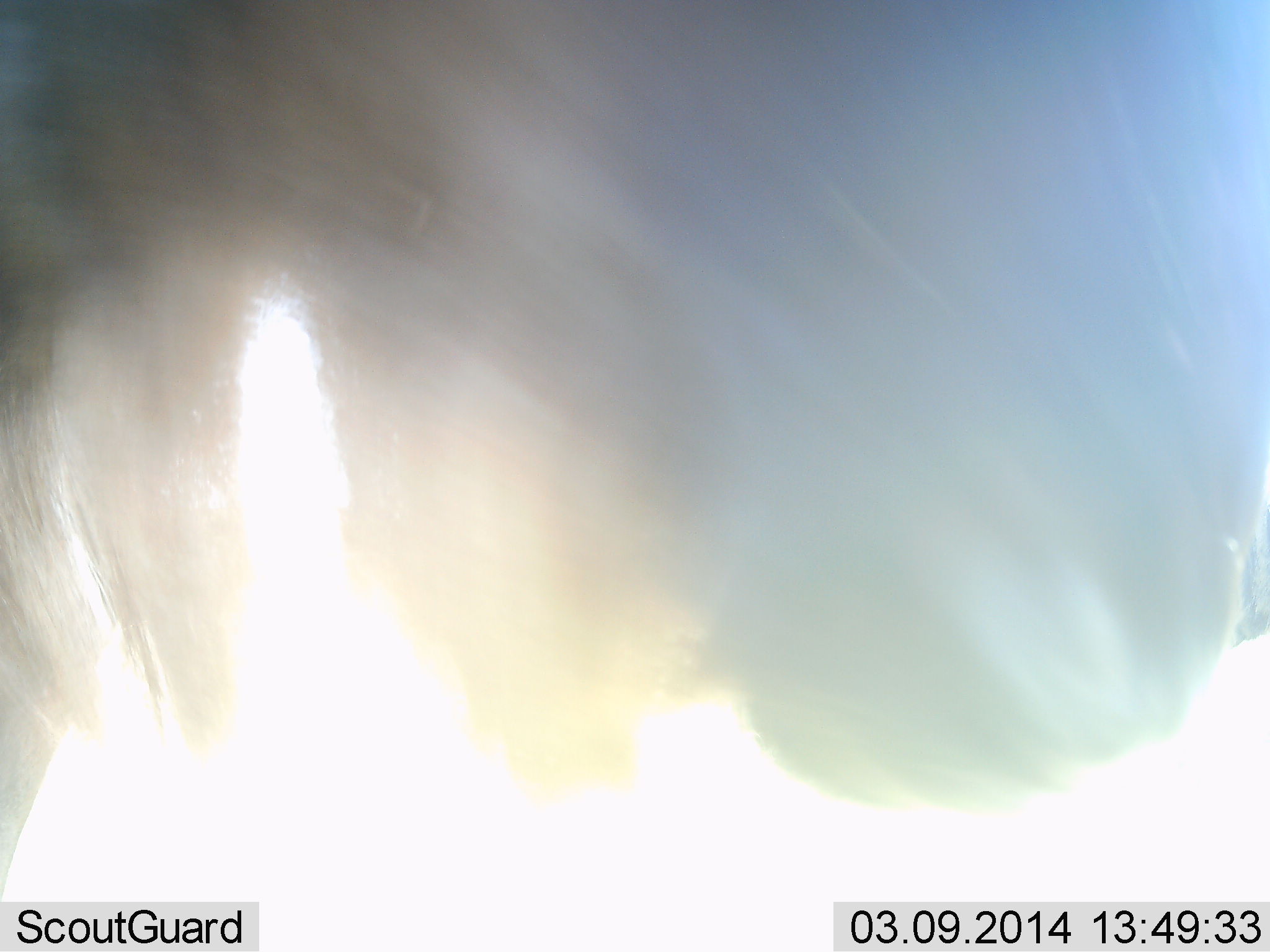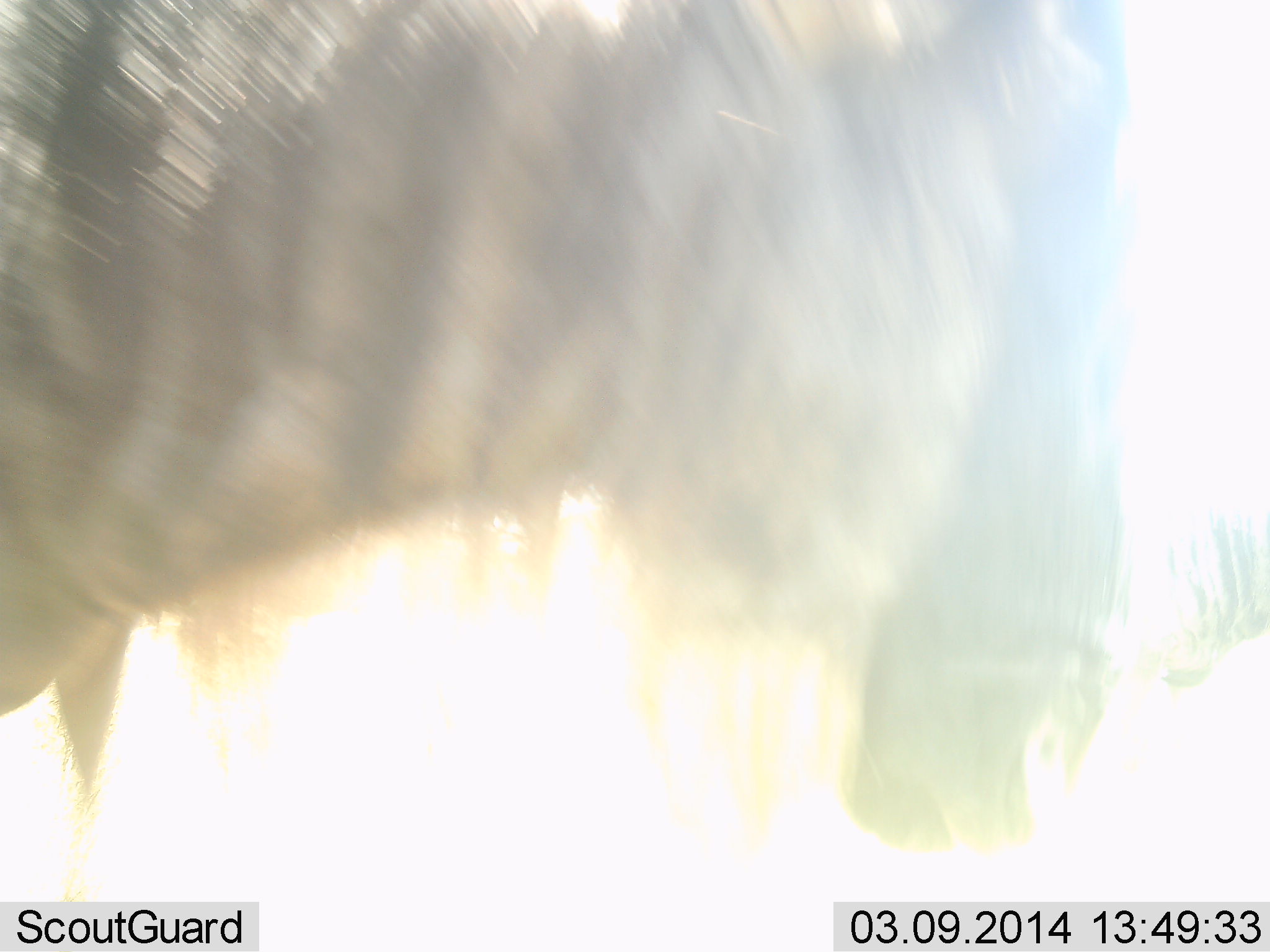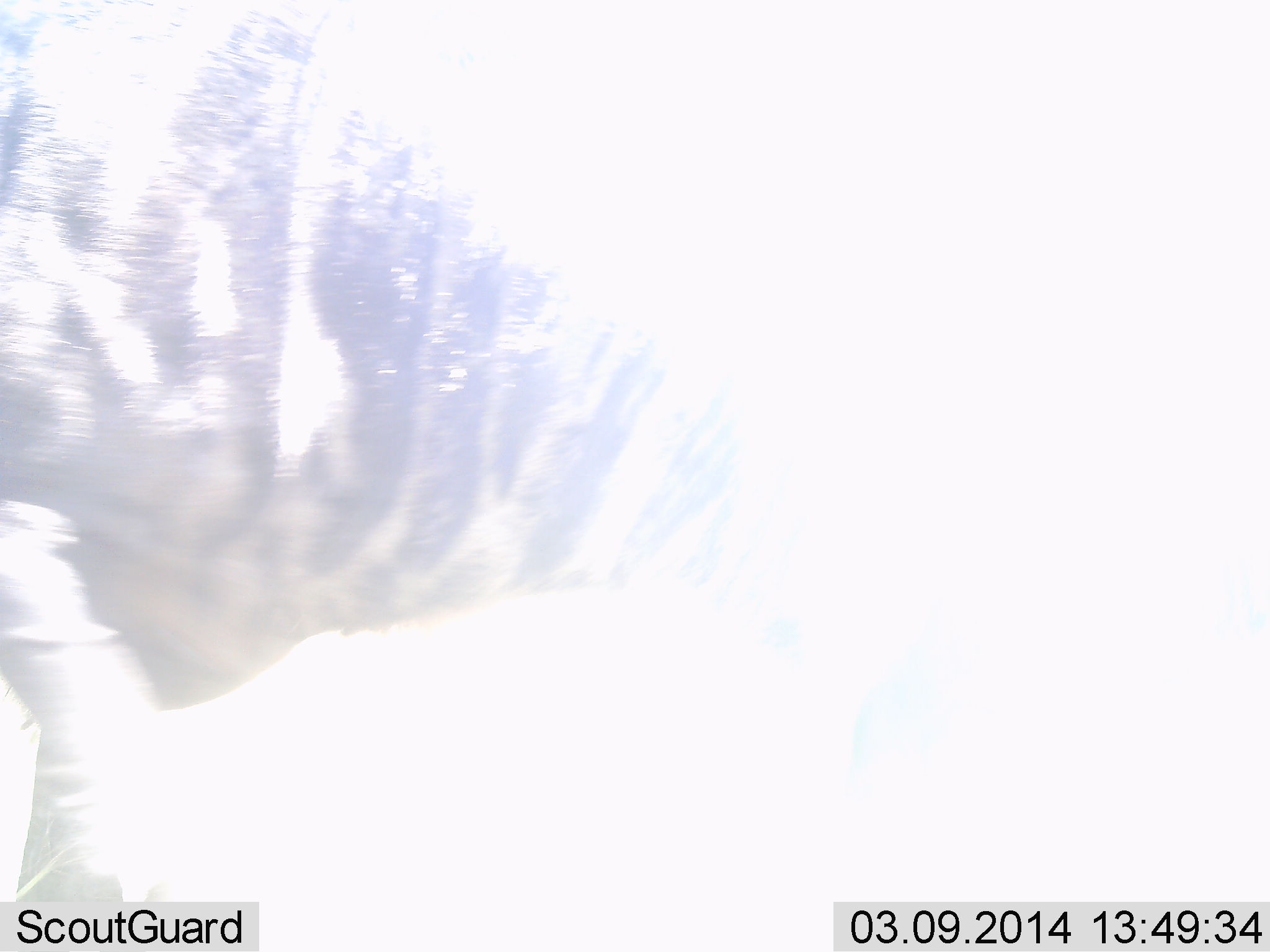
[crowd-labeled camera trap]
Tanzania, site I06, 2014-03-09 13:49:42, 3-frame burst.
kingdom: Animalia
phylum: Chordata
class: Mammalia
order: Artiodactyla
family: Bovidae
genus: Connochaetes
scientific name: Connochaetes taurinus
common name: blue wildebeest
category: wildebeest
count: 1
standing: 60%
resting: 0%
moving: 40%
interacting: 10%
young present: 0%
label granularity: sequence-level